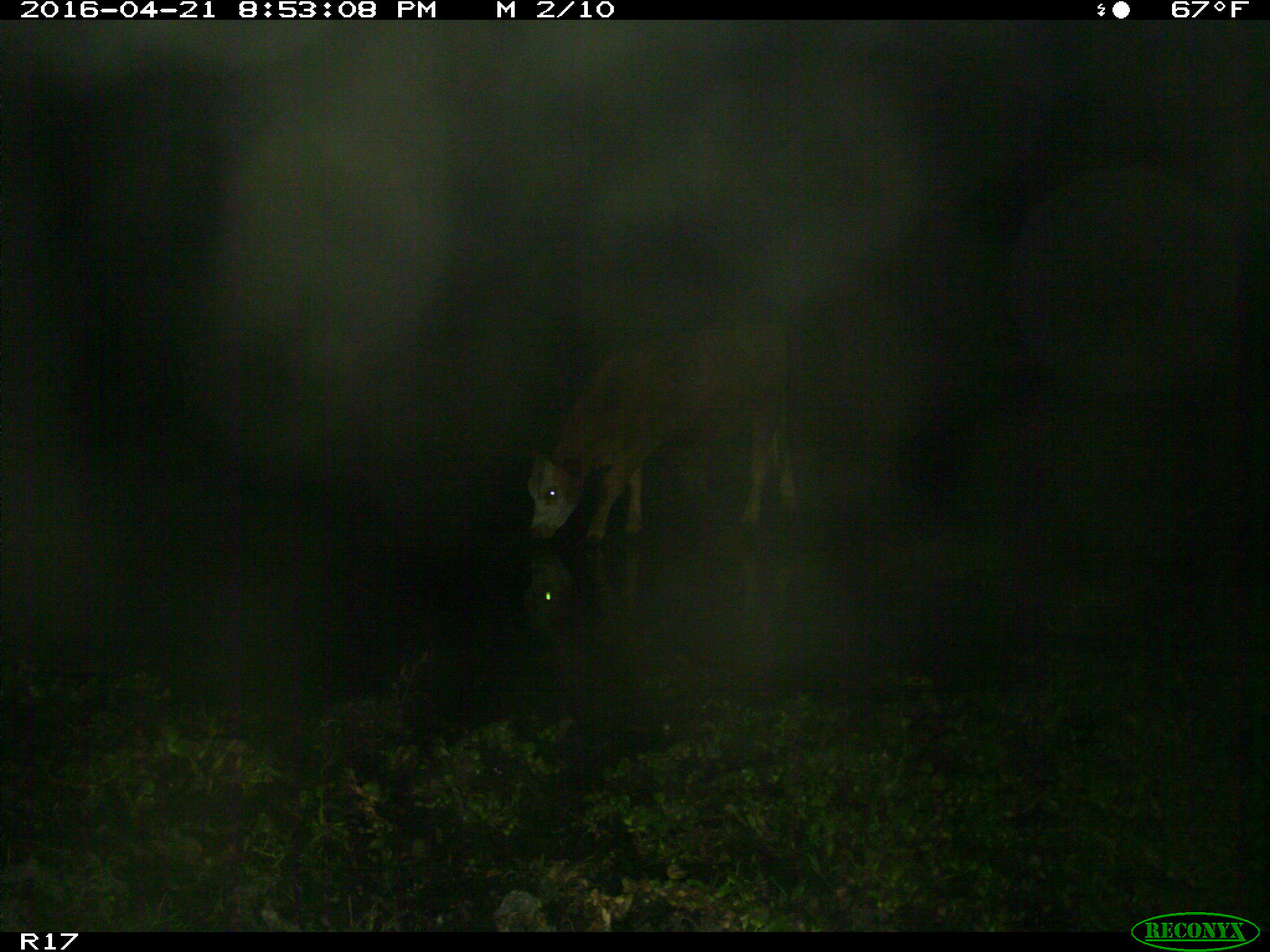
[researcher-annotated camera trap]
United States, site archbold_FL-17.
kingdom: Animalia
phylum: Chordata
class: Mammalia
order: Artiodactyla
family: Bovidae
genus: Bos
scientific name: Bos taurus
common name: domestic cow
Bos taurus (domestic cow).